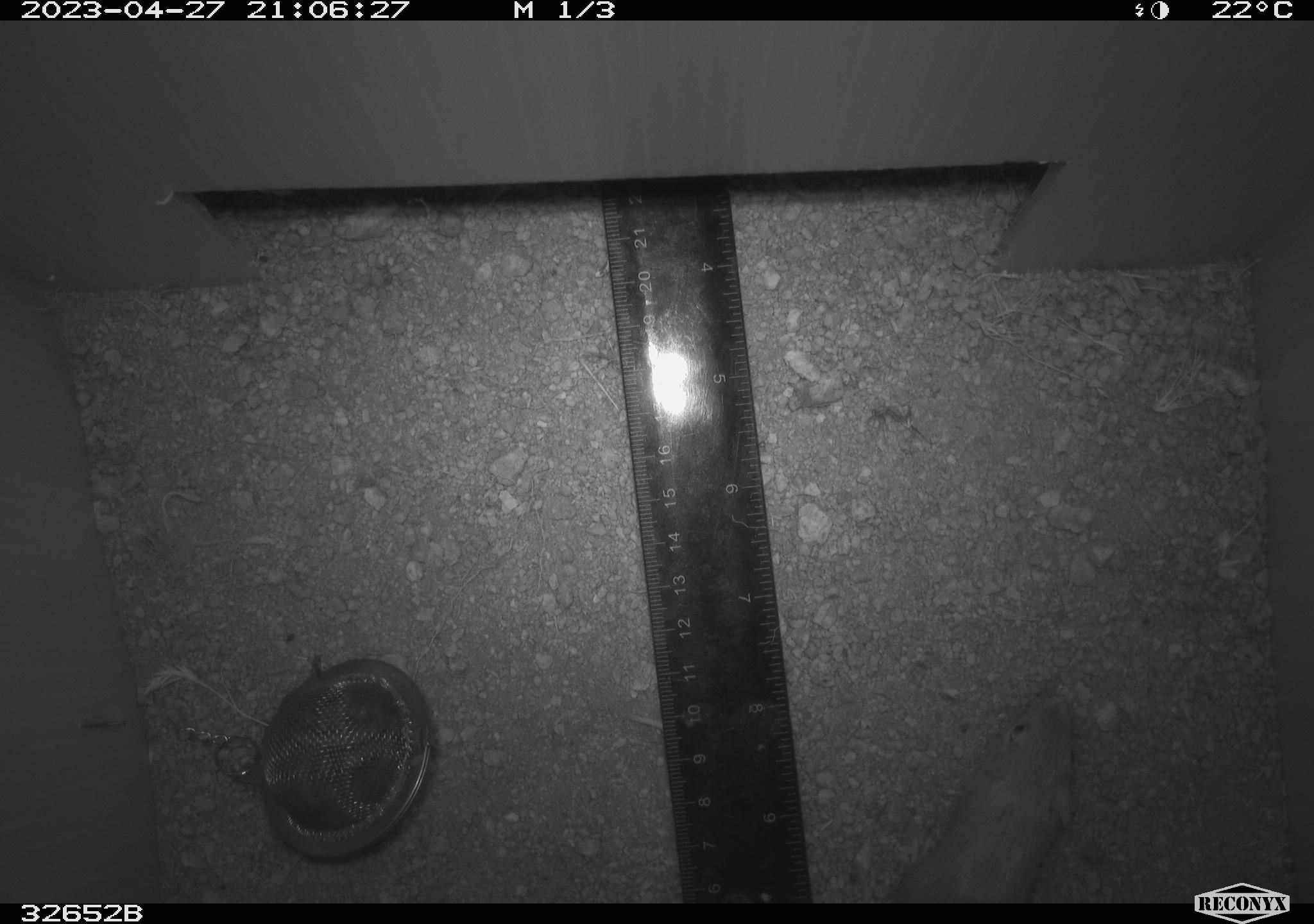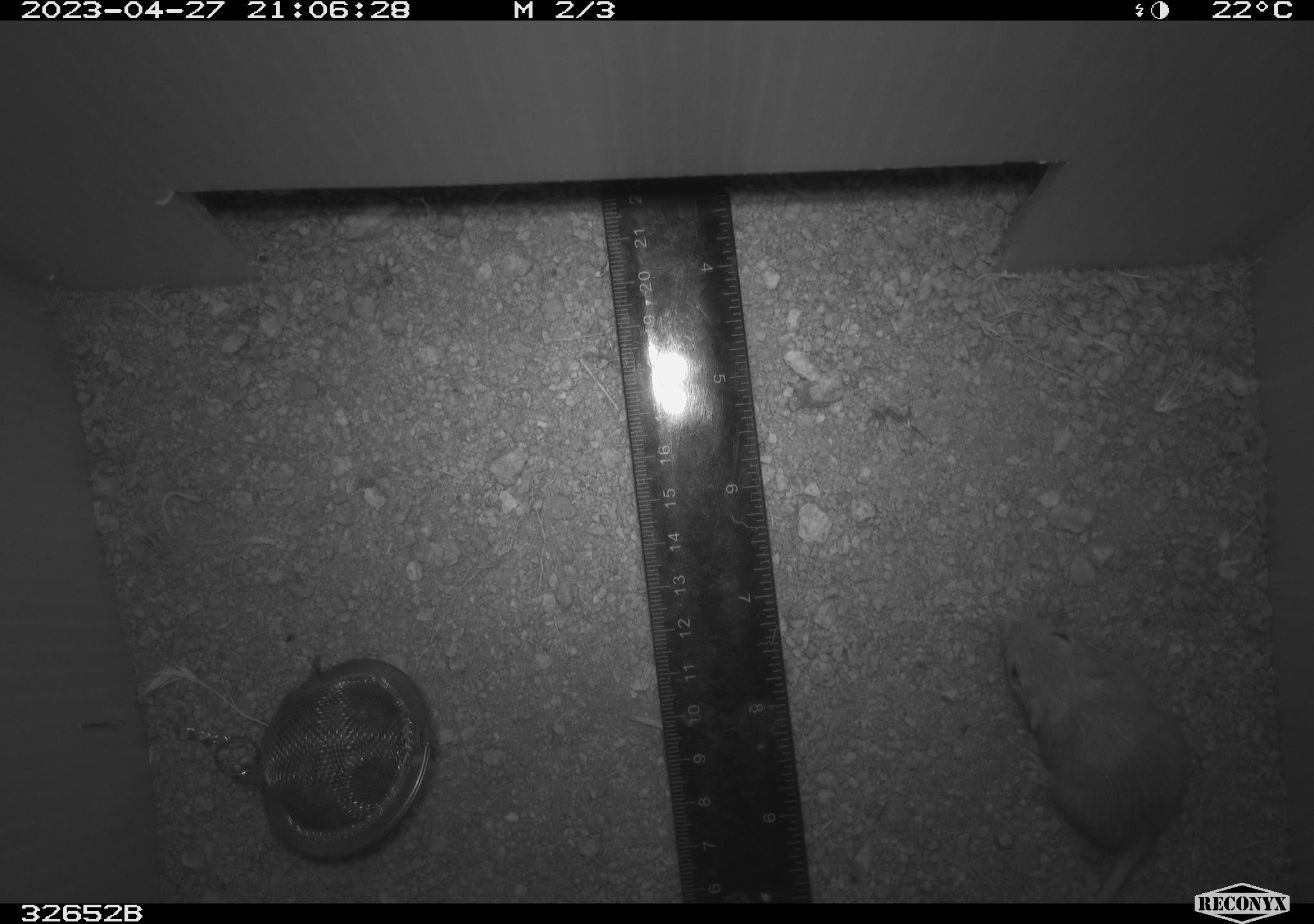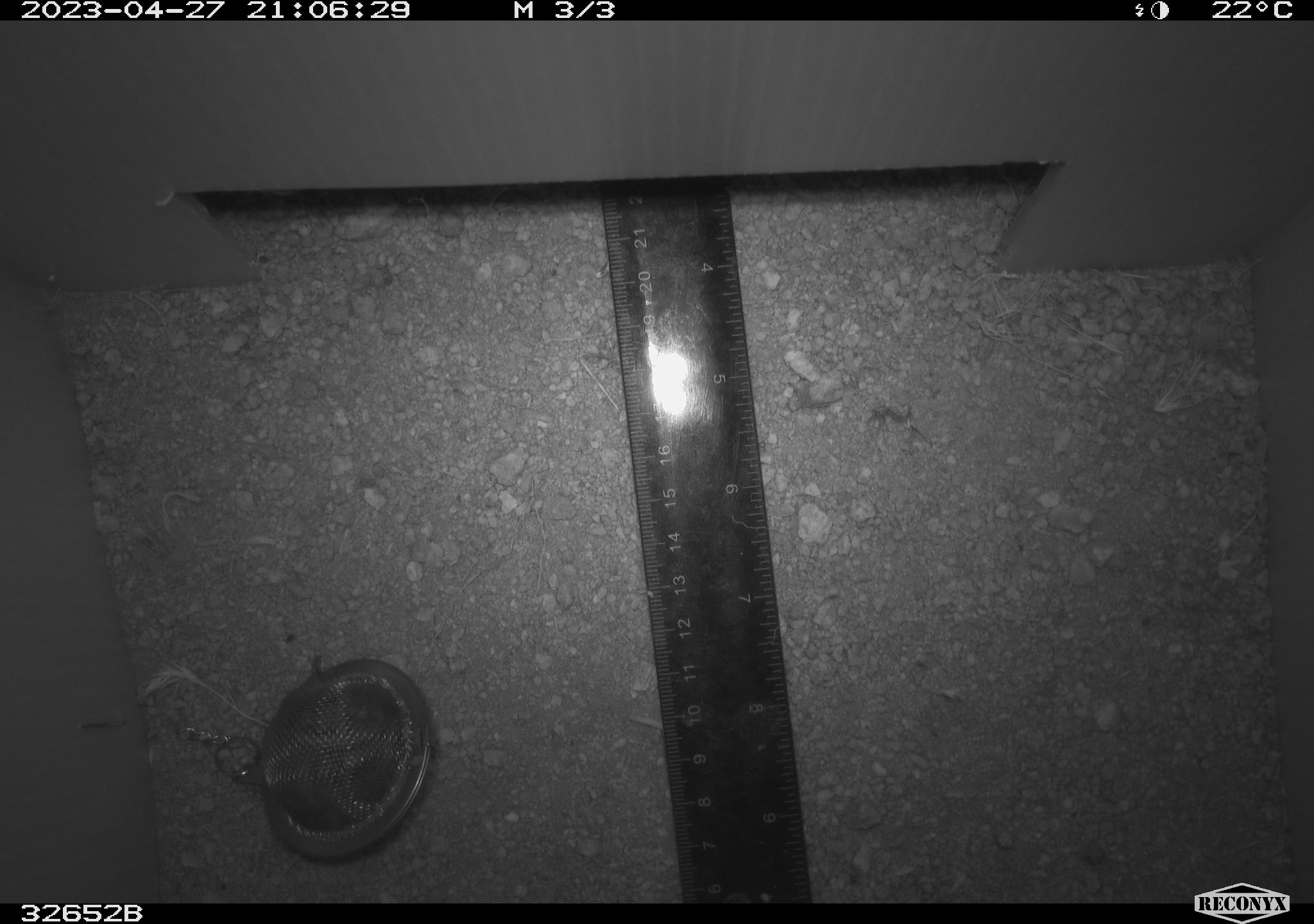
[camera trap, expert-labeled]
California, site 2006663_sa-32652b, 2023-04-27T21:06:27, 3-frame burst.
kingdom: Animalia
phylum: Chordata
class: Mammalia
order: Rodentia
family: Heteromyidae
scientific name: Heteromyidae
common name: kangaroo rats and pocket mice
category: heteromyidae family